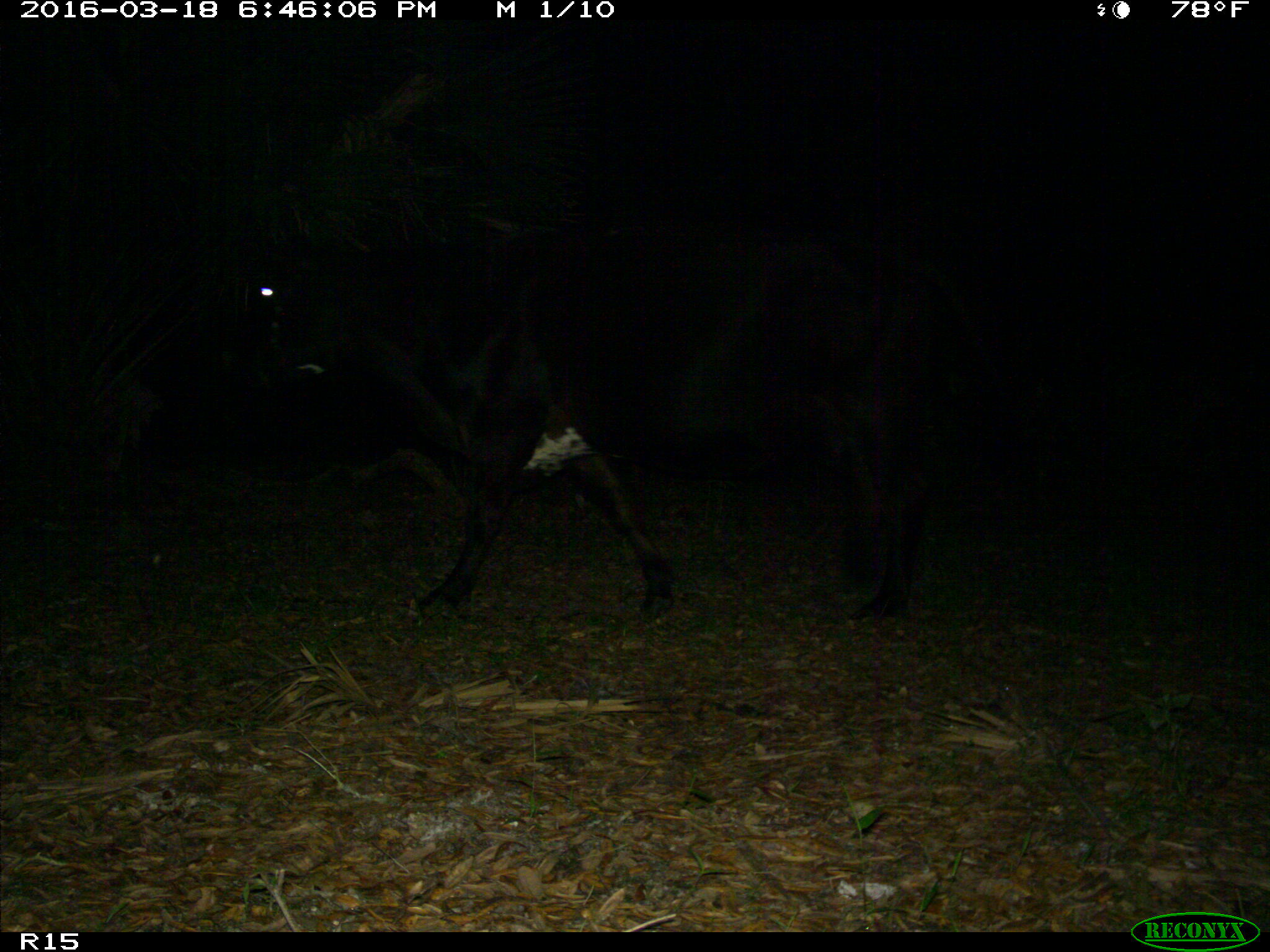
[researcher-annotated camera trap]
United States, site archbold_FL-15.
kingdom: Animalia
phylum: Chordata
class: Mammalia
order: Artiodactyla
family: Bovidae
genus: Bos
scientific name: Bos taurus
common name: domestic cow